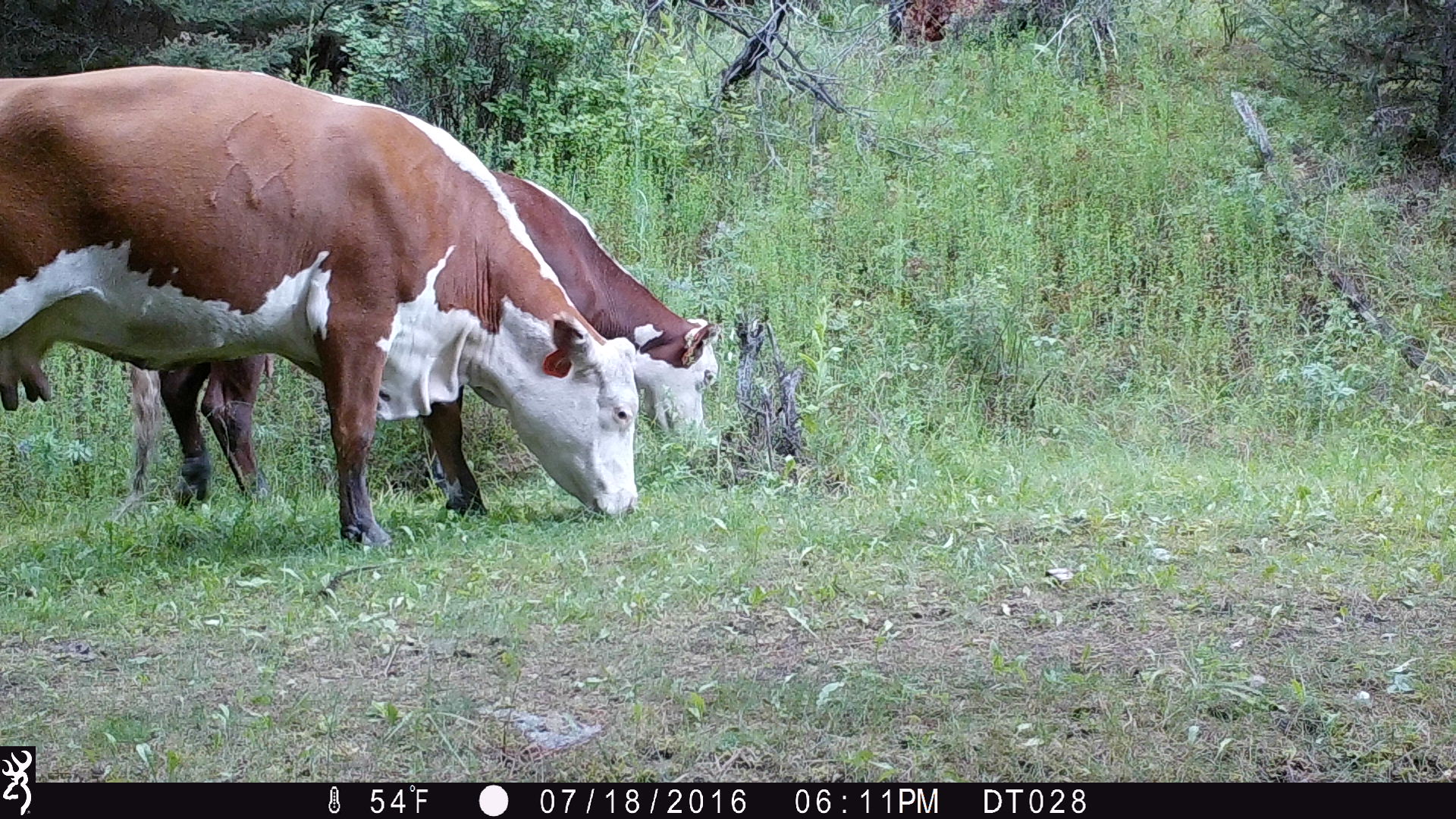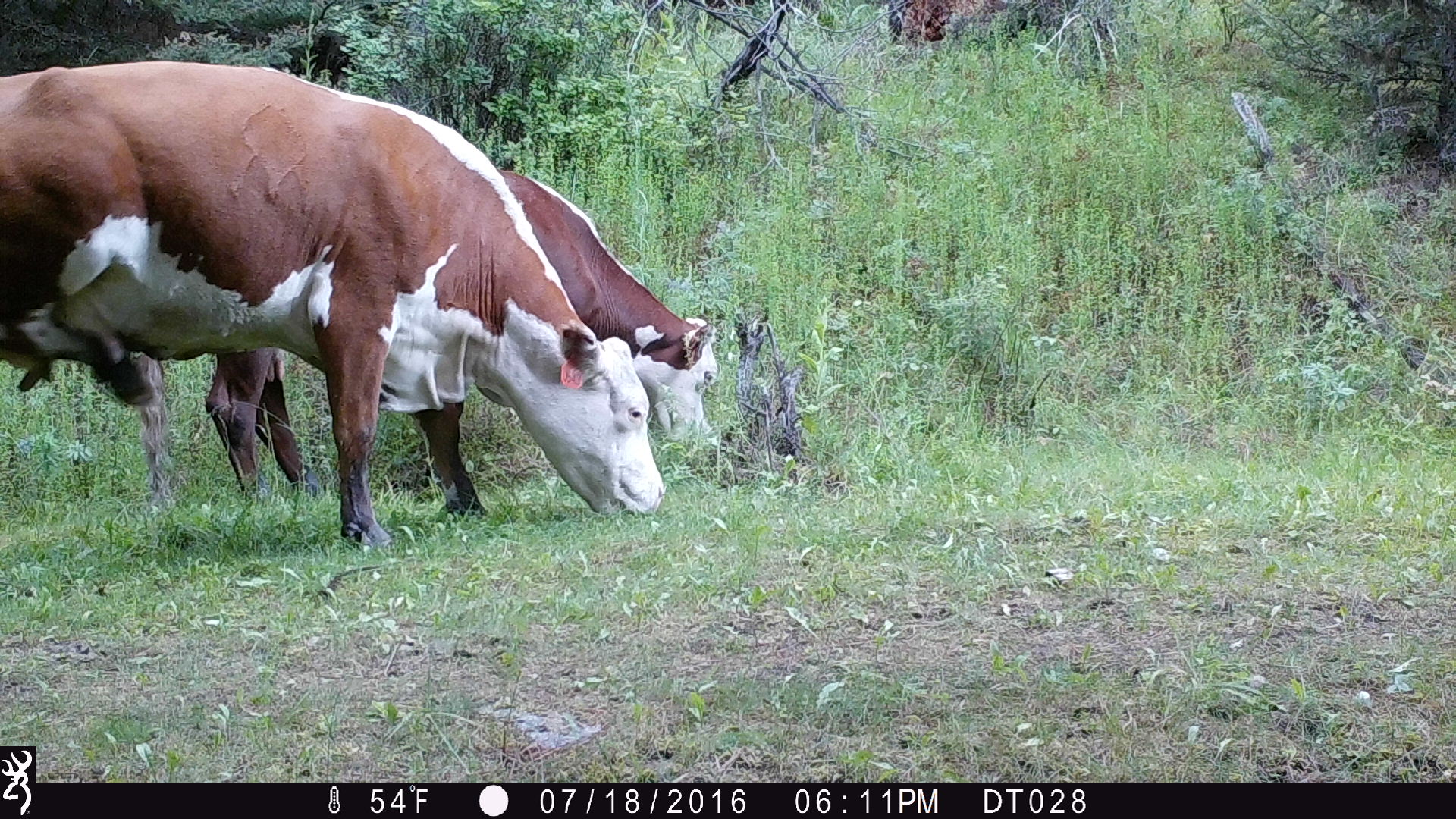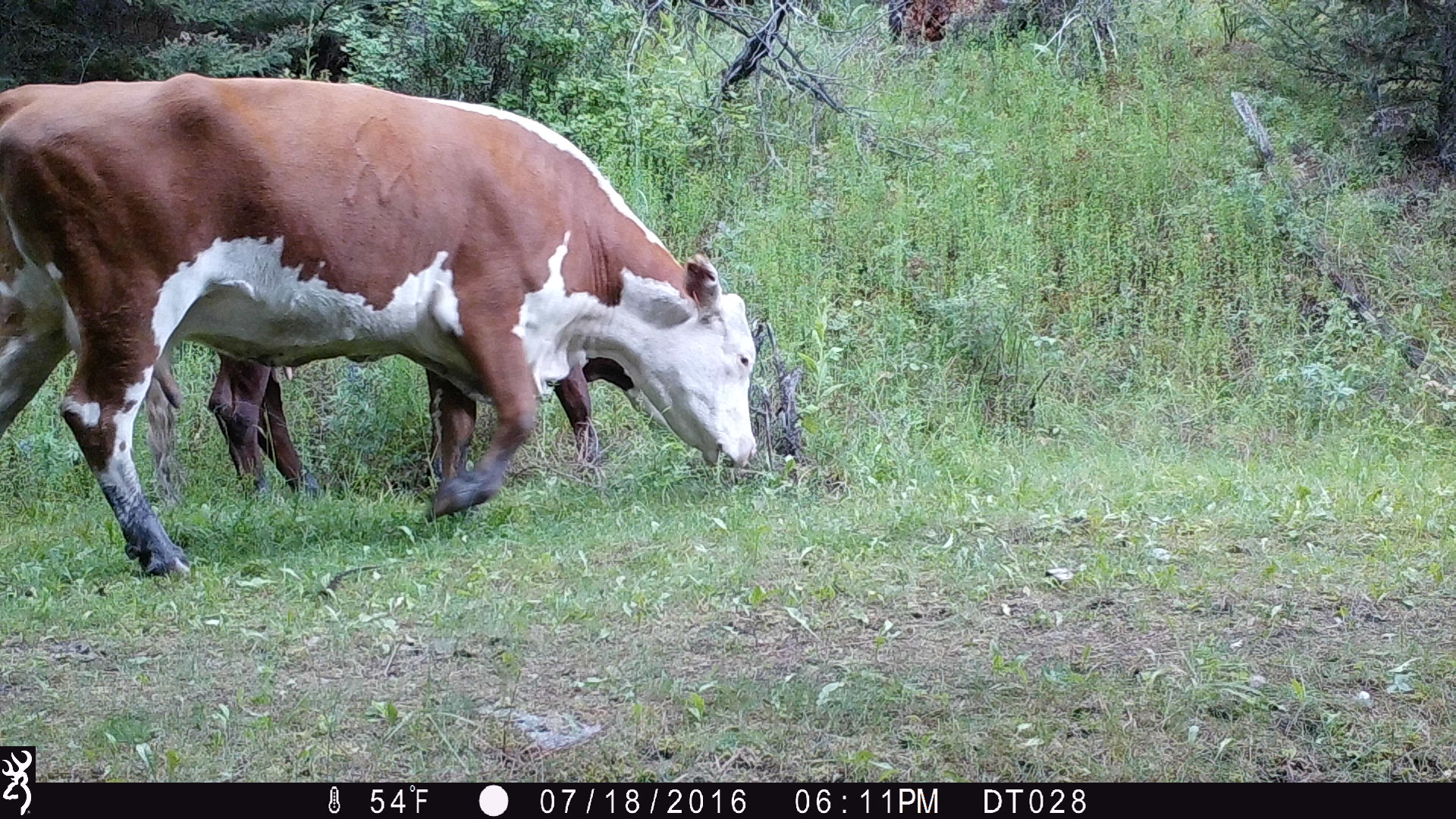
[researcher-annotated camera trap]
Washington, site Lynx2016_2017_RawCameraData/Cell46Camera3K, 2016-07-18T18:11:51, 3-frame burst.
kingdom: Animalia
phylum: Chordata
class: Mammalia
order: Artiodactyla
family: Bovidae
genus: Bos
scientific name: Bos taurus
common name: domestic cattle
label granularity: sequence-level